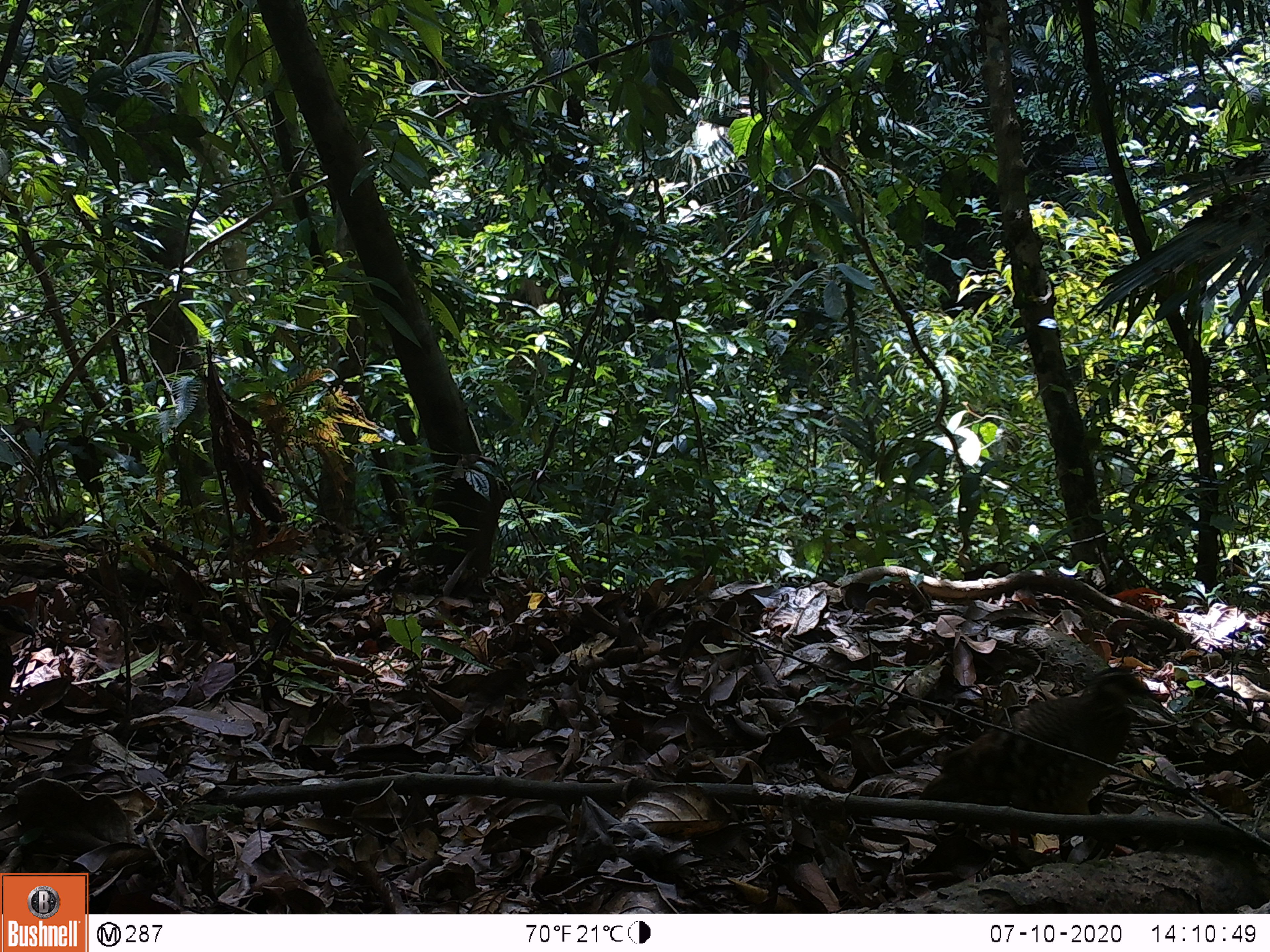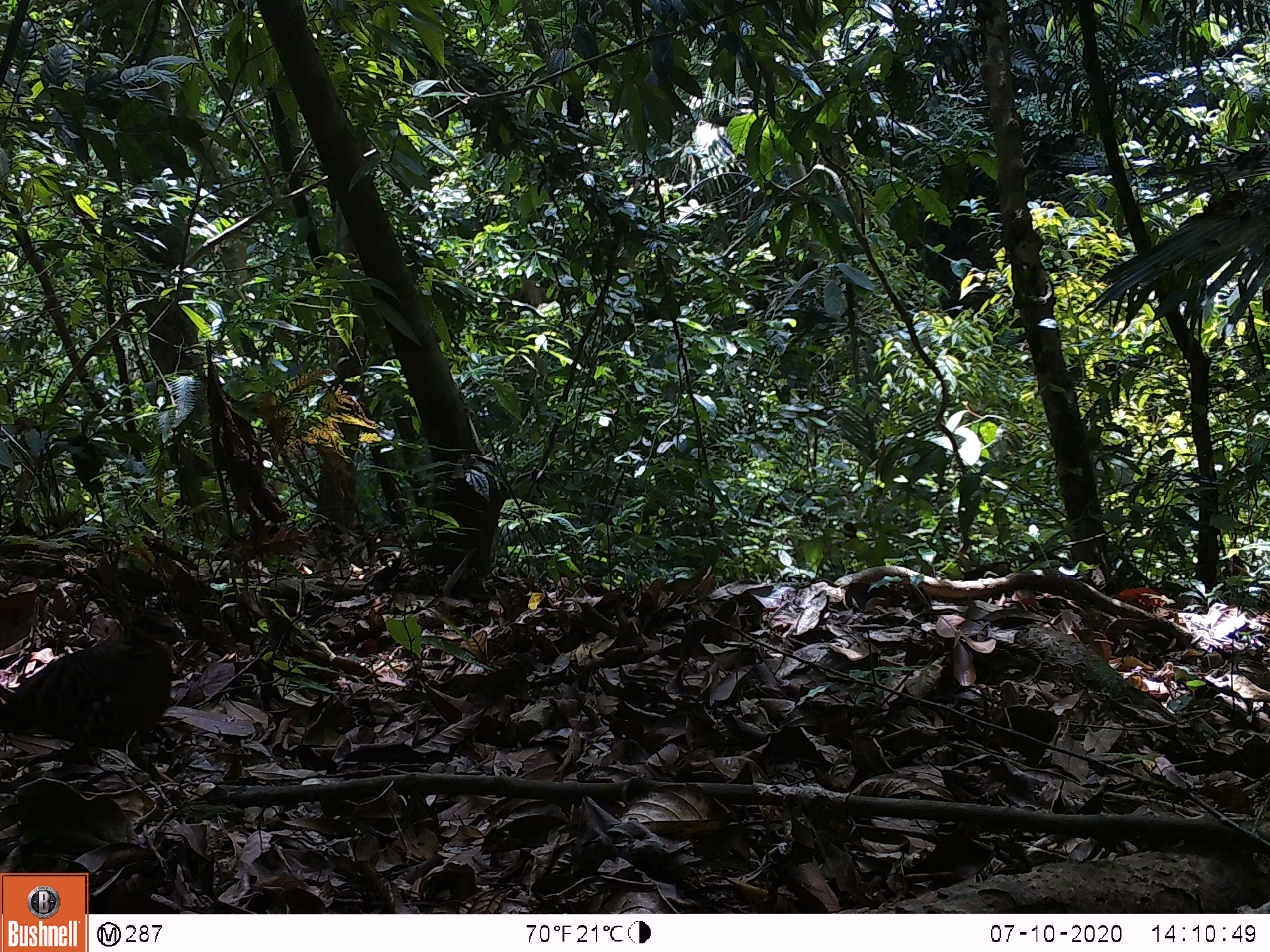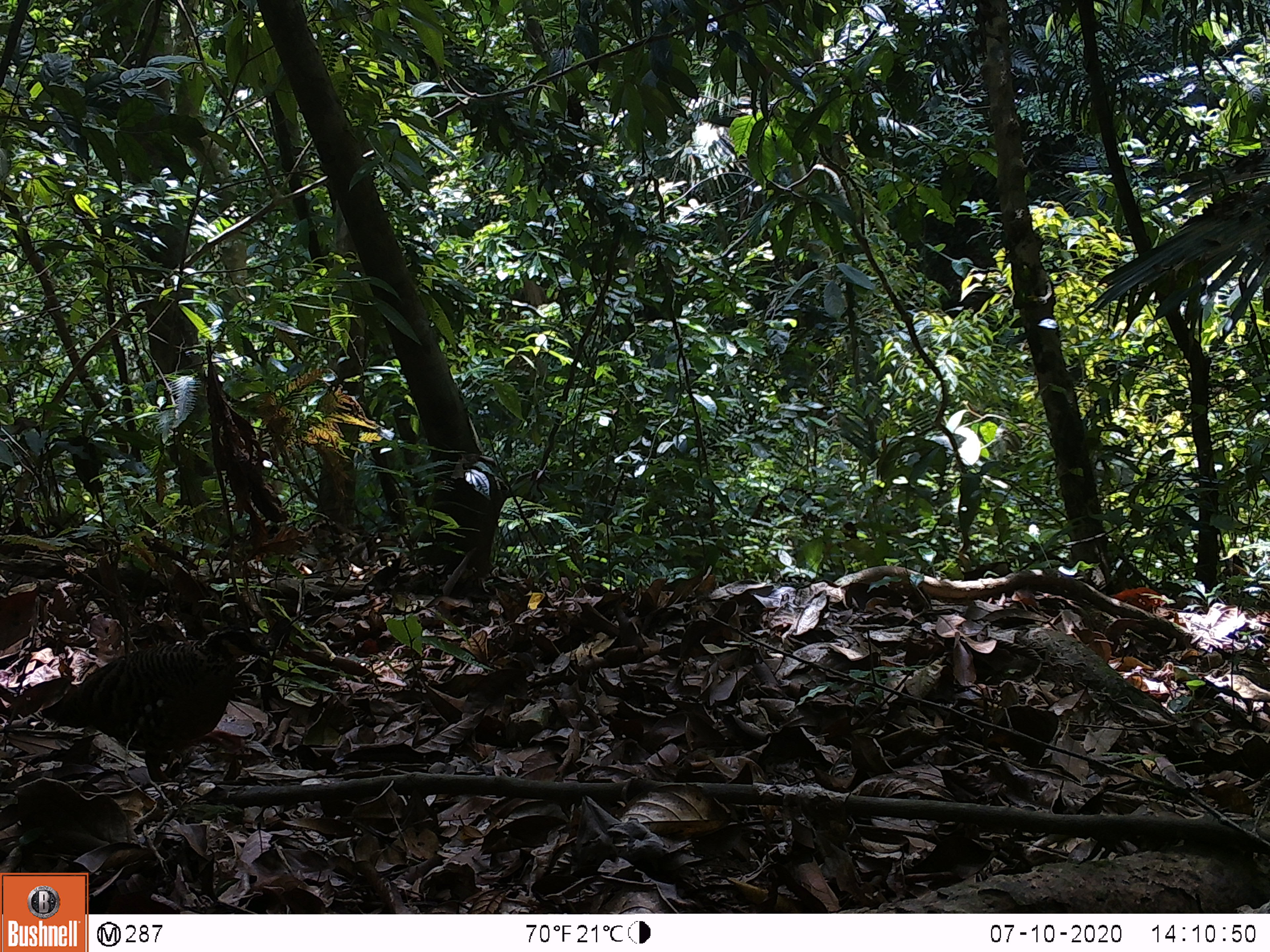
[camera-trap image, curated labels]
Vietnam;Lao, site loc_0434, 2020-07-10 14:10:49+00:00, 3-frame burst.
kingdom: Animalia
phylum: Chordata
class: Aves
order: Galliformes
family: Phasianidae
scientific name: Phasianidae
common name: partridge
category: unidentified partridge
Unidentified partridge (partridge) (Phasianidae). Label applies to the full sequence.